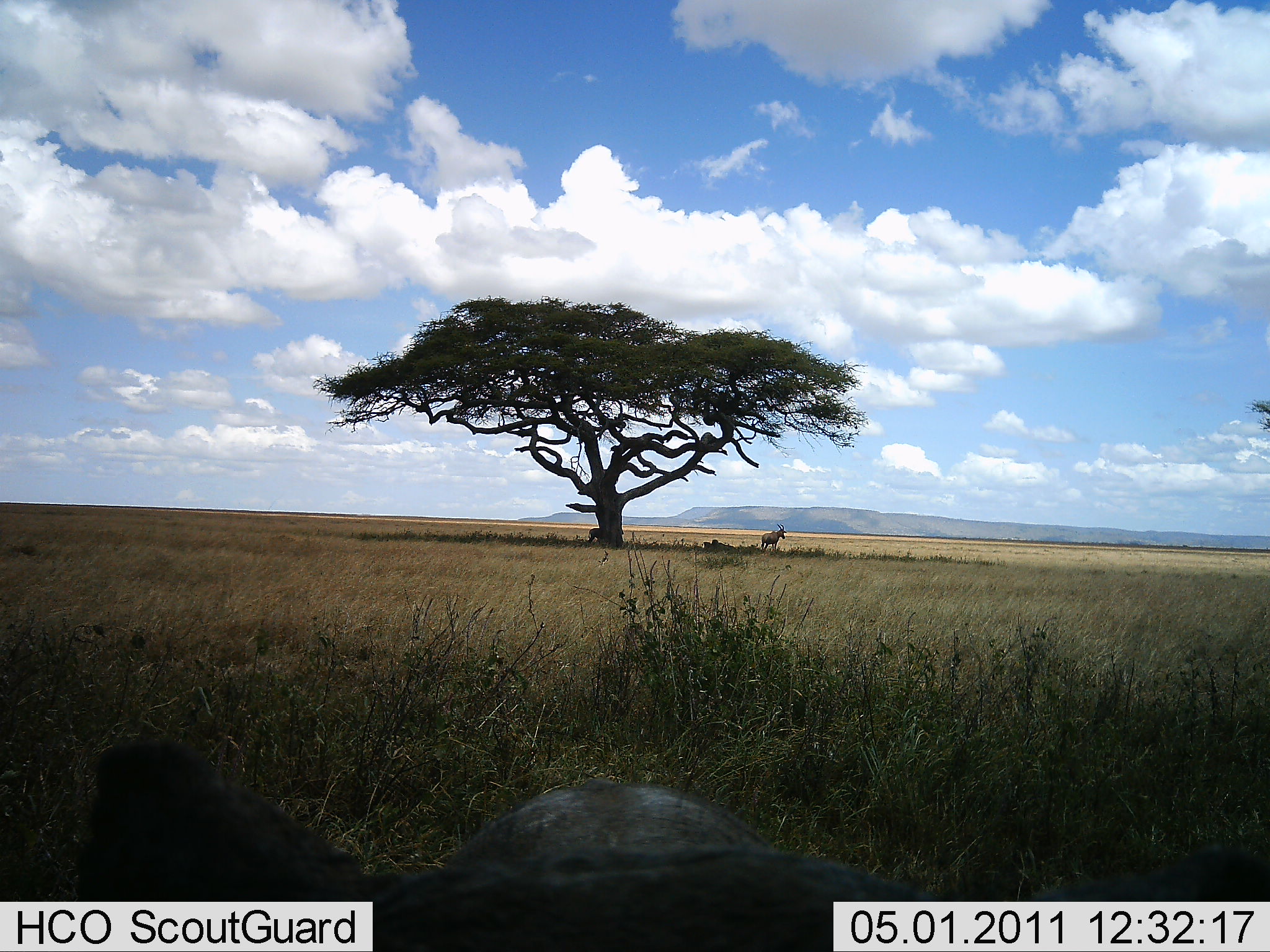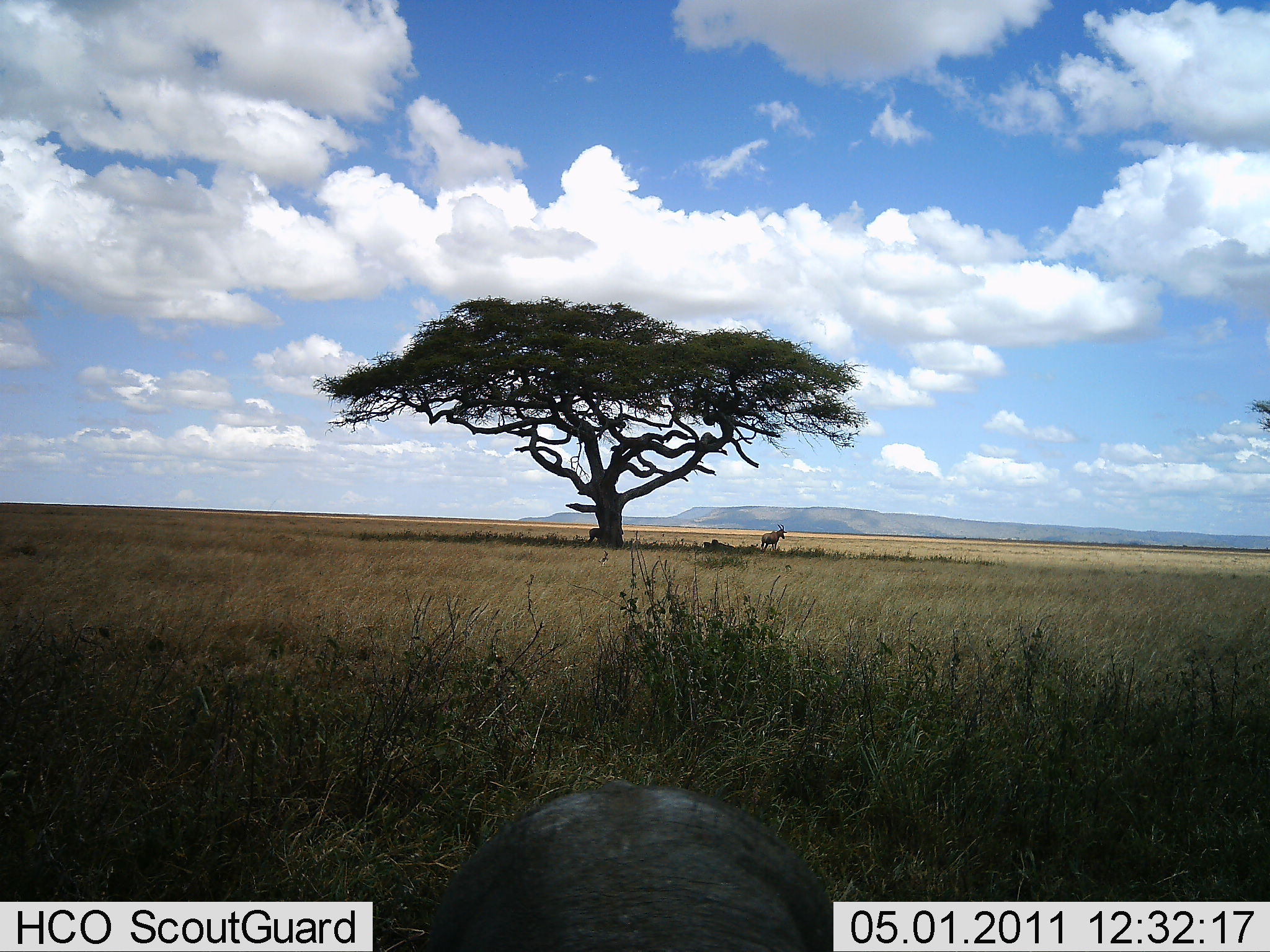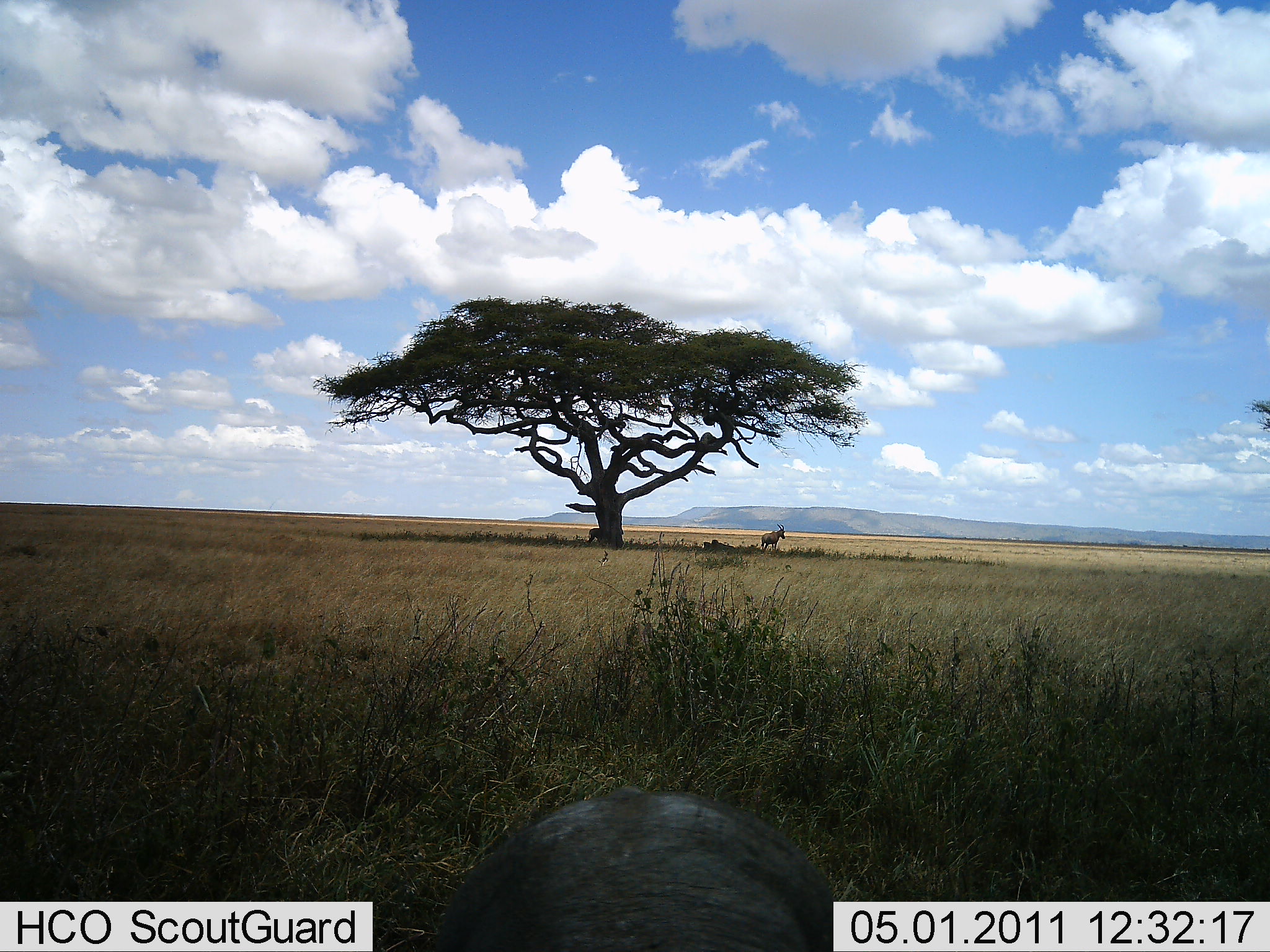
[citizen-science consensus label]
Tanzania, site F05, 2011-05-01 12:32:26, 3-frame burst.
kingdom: Animalia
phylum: Chordata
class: Mammalia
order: Artiodactyla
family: Bovidae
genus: Alcelaphus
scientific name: Alcelaphus buselaphus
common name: hartebeest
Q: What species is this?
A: Hartebeest (Alcelaphus buselaphus).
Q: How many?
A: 1.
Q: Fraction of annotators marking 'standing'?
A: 100%.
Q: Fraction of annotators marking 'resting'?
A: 14%.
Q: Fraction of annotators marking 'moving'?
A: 0%.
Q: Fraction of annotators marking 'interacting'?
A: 0%.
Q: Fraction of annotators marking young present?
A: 0%.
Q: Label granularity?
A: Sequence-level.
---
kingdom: Animalia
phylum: Chordata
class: Mammalia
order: Artiodactyla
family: Suidae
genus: Phacochoerus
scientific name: Phacochoerus africanus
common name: warthog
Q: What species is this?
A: Warthog (Phacochoerus africanus).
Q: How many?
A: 1.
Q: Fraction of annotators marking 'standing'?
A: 75%.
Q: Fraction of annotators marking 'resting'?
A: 0%.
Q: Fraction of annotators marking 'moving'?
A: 12%.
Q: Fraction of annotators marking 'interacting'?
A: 0%.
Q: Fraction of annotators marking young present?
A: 0%.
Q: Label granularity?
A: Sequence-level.